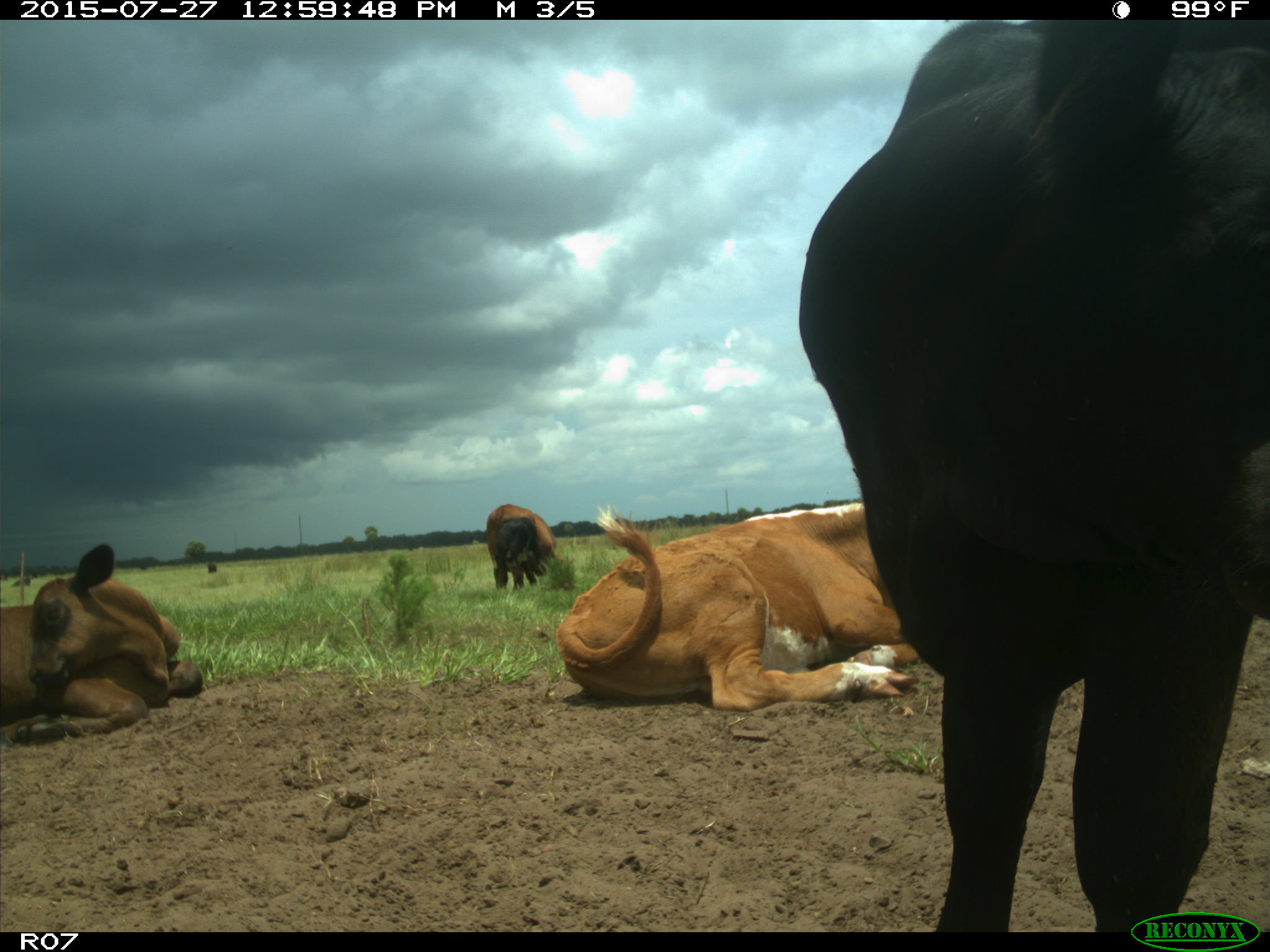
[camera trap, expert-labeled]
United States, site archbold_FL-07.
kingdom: Animalia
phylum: Chordata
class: Mammalia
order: Artiodactyla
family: Bovidae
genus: Bos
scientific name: Bos taurus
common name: domestic cow